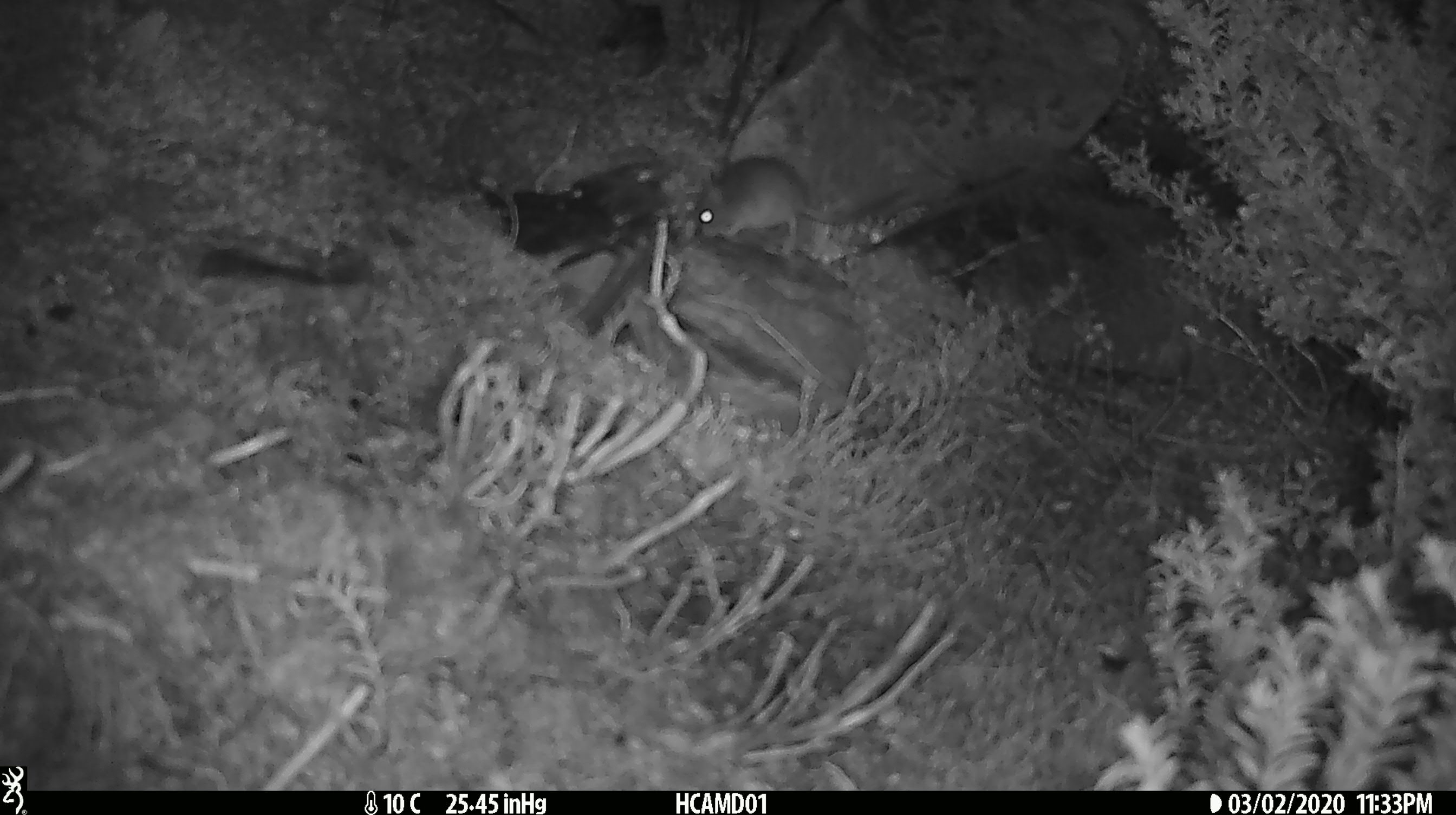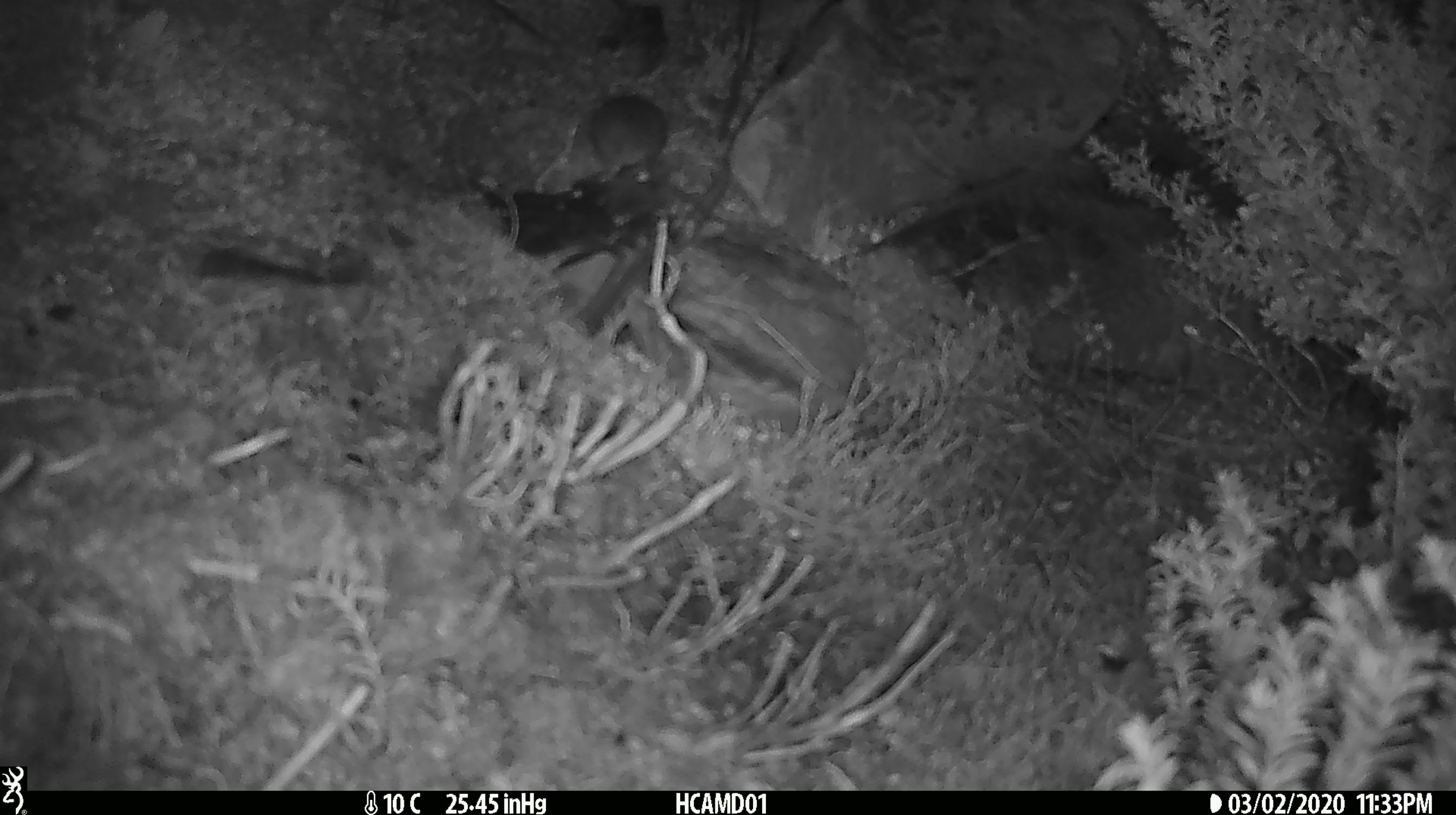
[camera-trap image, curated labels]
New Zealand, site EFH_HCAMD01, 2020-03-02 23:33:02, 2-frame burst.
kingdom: Animalia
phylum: Chordata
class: Mammalia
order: Rodentia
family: Muridae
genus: Mus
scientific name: Mus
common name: mouse